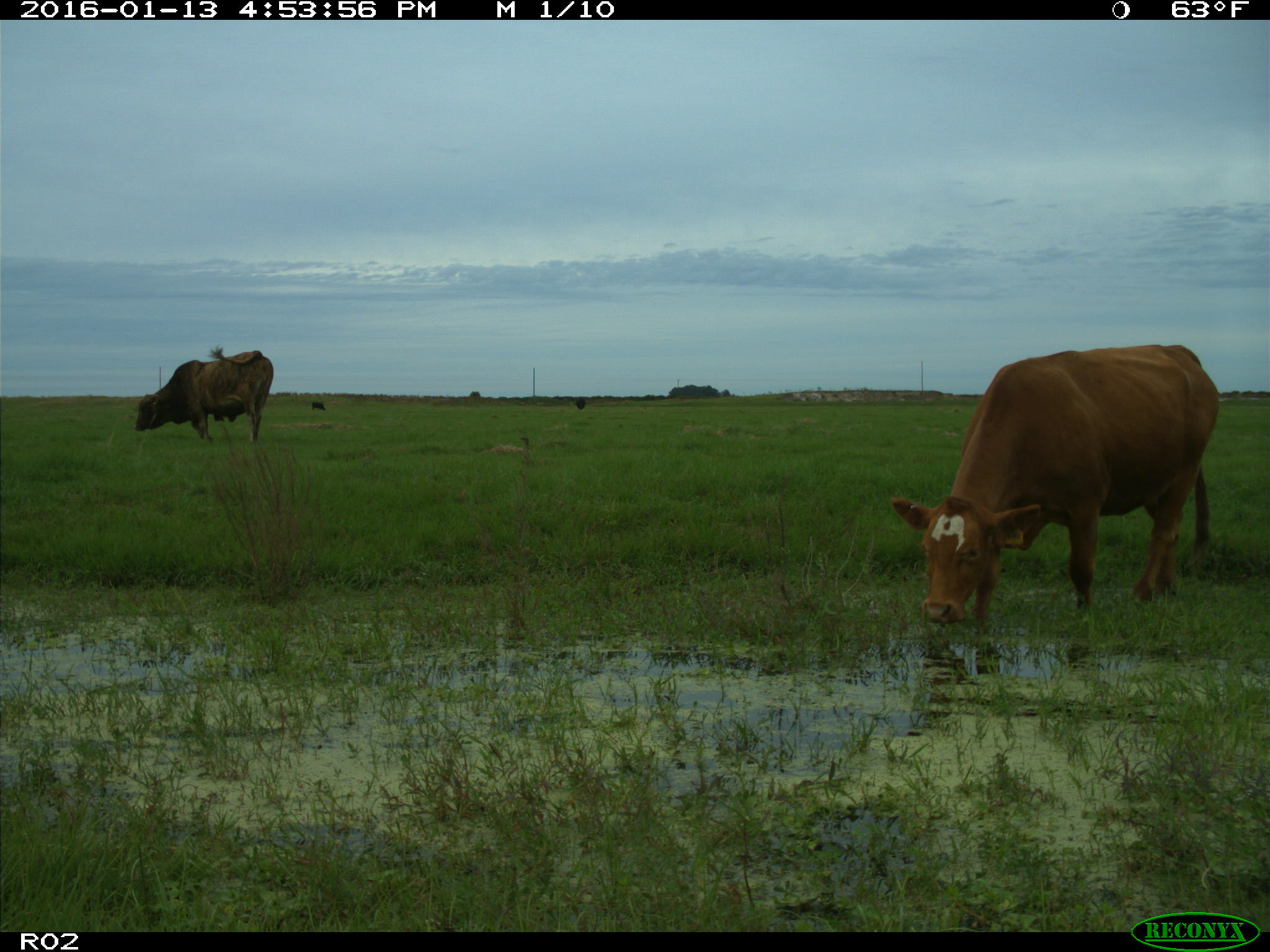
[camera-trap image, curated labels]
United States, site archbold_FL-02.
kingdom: Animalia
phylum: Chordata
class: Mammalia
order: Artiodactyla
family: Bovidae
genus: Bos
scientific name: Bos taurus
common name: domestic cow